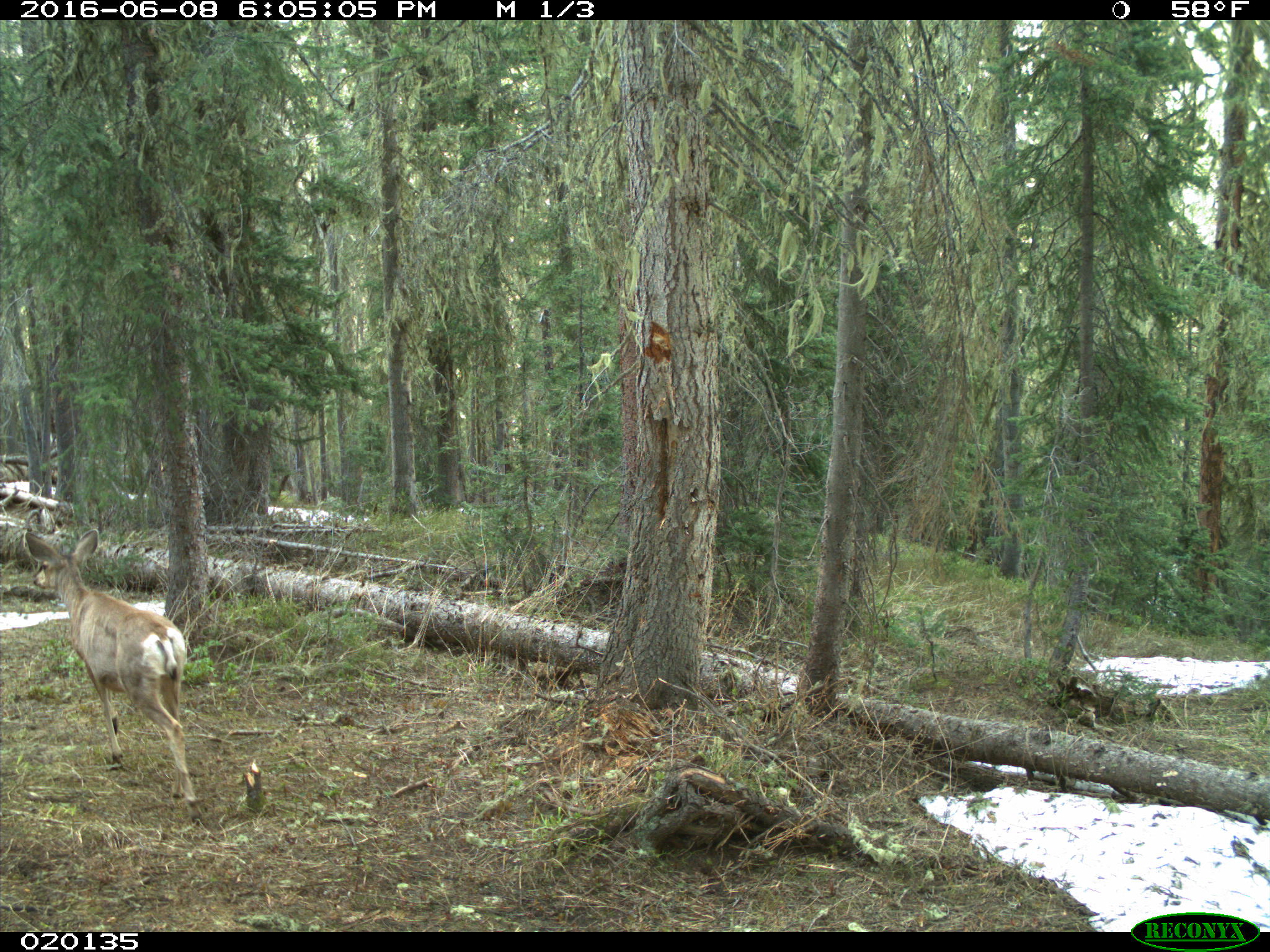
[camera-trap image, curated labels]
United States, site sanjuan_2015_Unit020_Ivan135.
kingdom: Animalia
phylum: Chordata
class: Mammalia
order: Artiodactyla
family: Cervidae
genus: Odocoileus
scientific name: Odocoileus hemionus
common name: mule deer